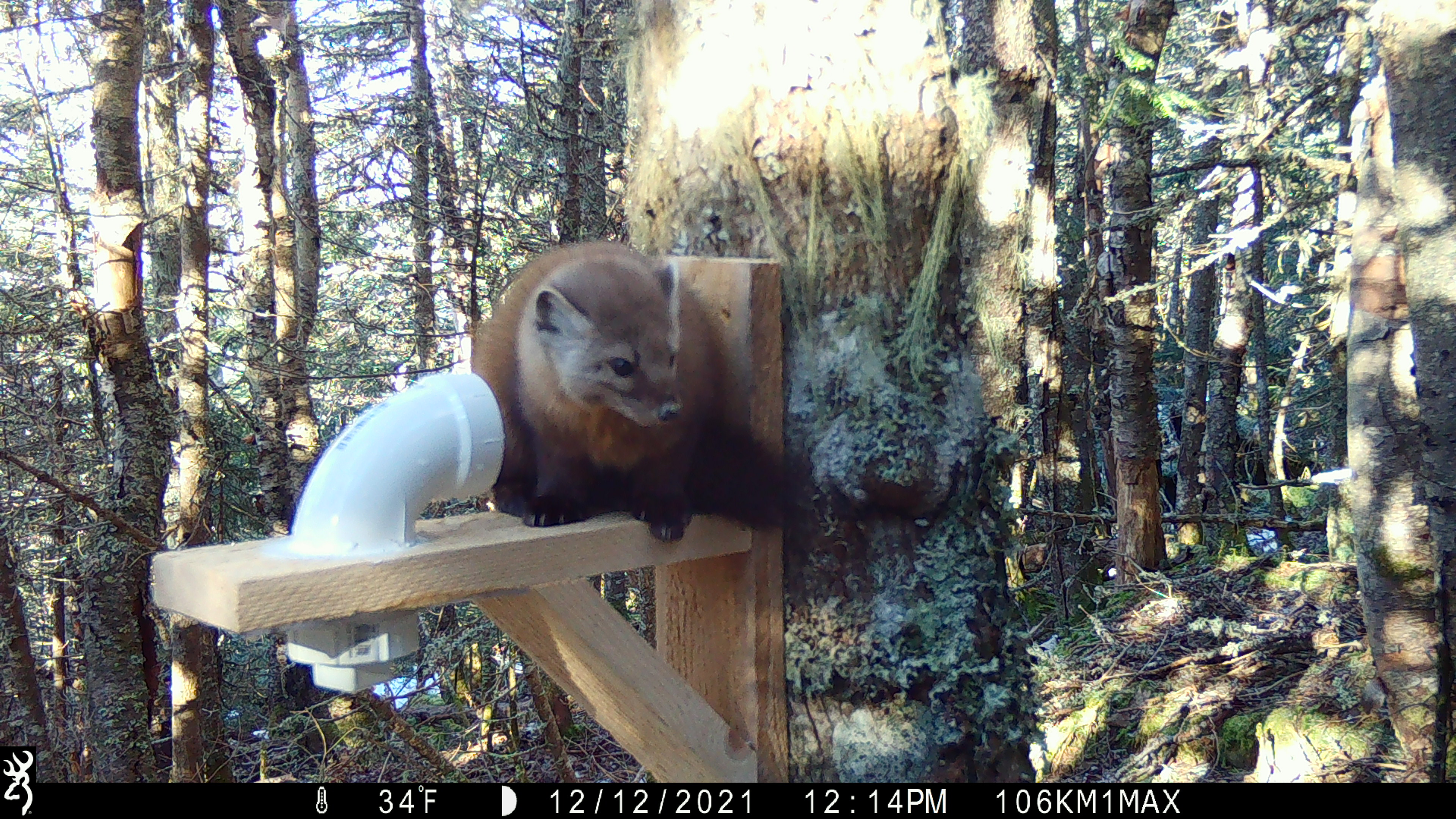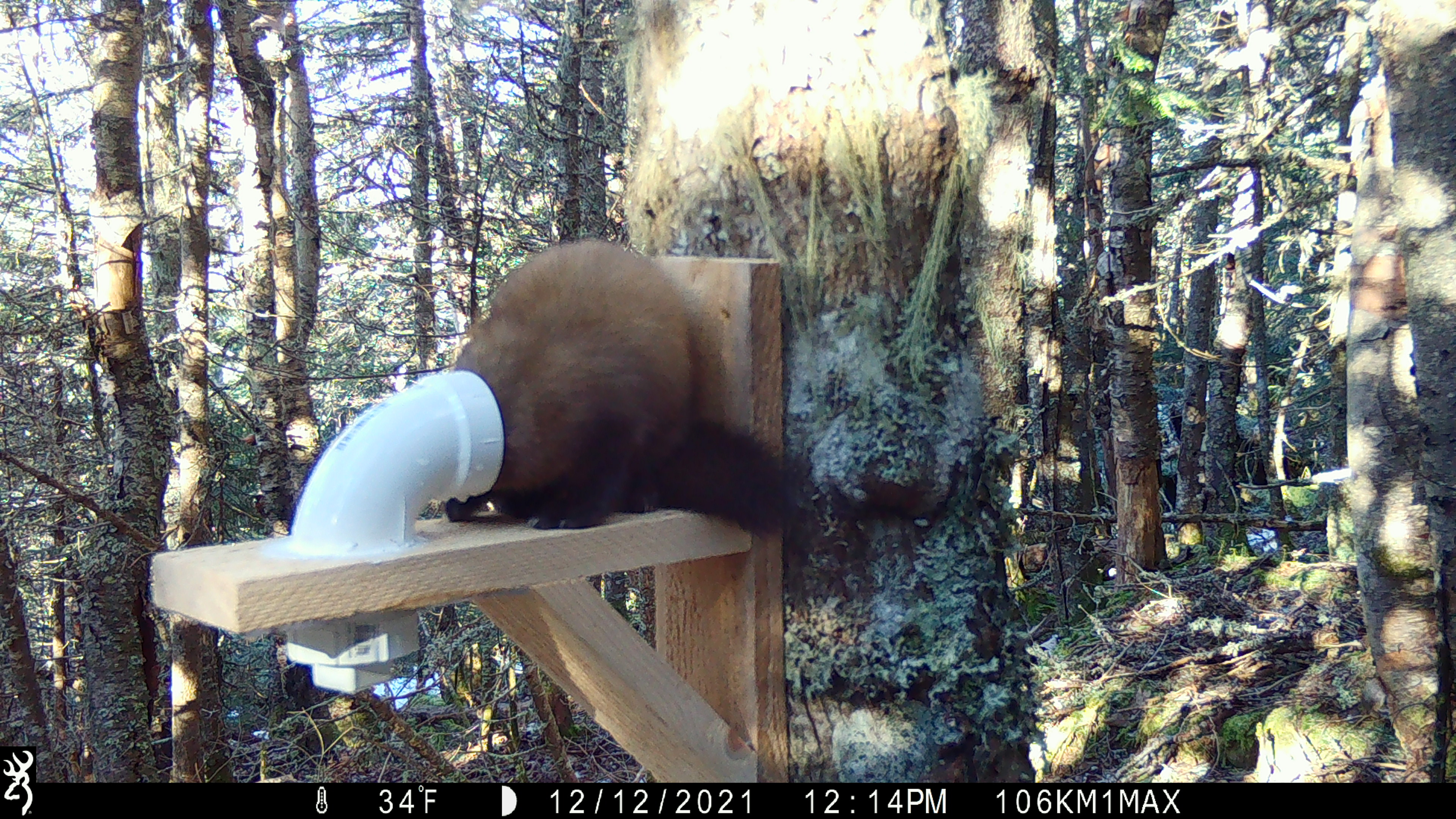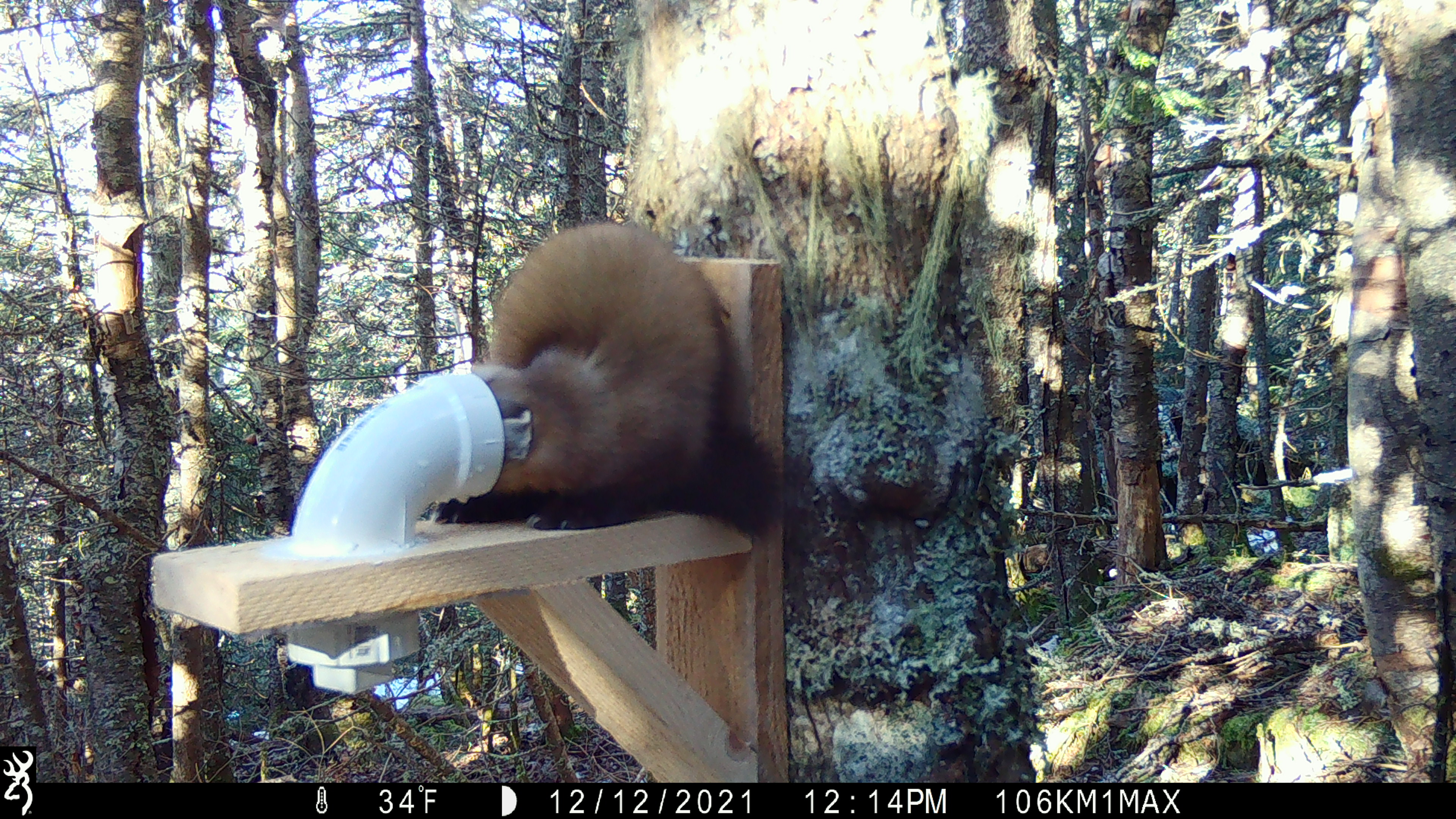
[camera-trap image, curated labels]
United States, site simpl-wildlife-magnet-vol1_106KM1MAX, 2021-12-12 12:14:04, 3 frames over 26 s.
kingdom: Animalia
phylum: Chordata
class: Mammalia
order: Carnivora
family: Mustelidae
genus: Martes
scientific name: Martes americana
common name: american marten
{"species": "american marten (Martes americana)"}